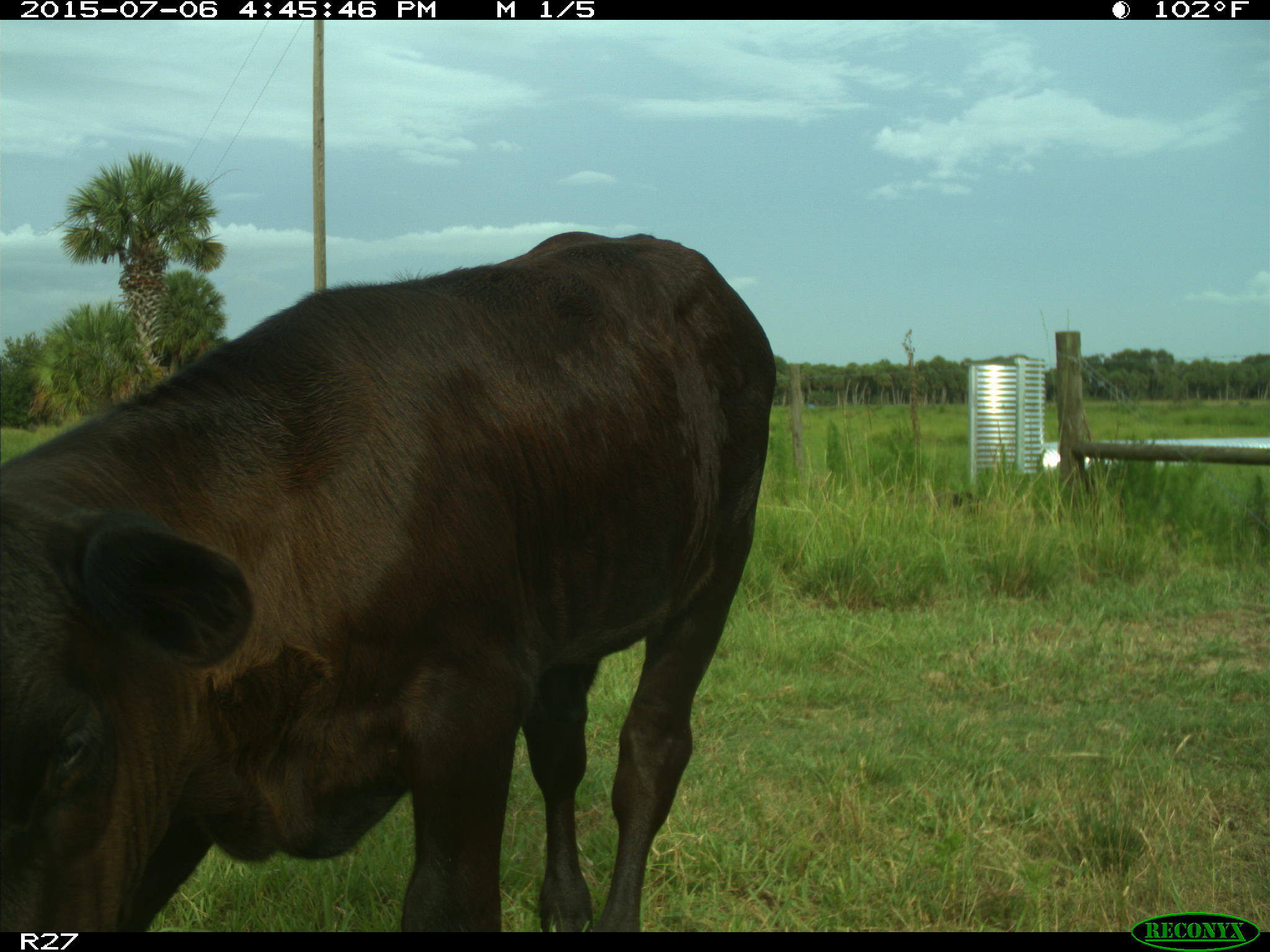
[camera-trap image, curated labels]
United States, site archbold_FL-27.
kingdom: Animalia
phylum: Chordata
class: Mammalia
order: Artiodactyla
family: Bovidae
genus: Bos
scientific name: Bos taurus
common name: domestic cow